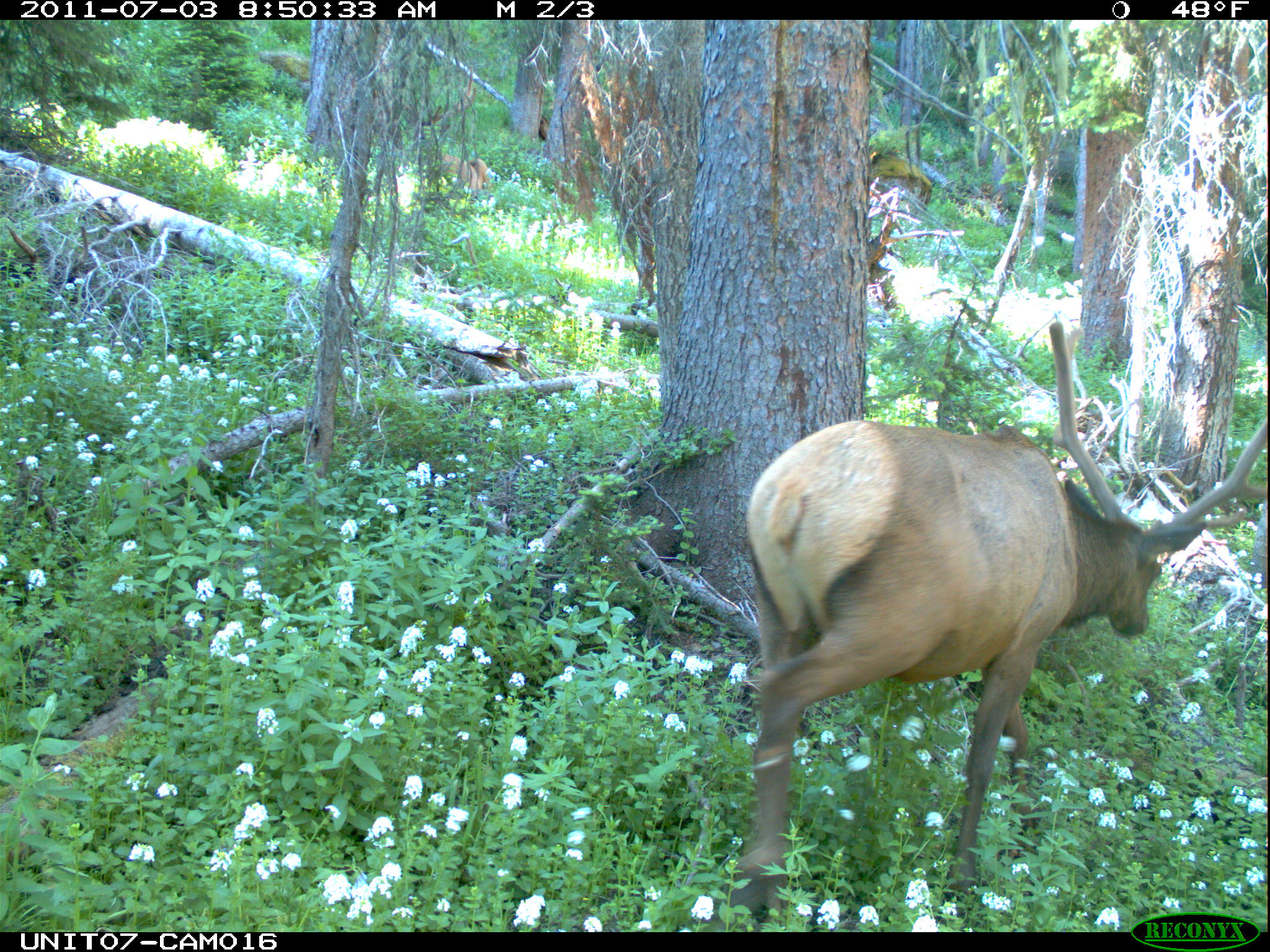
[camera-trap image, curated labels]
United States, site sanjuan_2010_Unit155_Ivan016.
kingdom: Animalia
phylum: Chordata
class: Mammalia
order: Artiodactyla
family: Cervidae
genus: Cervus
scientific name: Cervus elaphus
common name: red deer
Cervus elaphus (red deer).